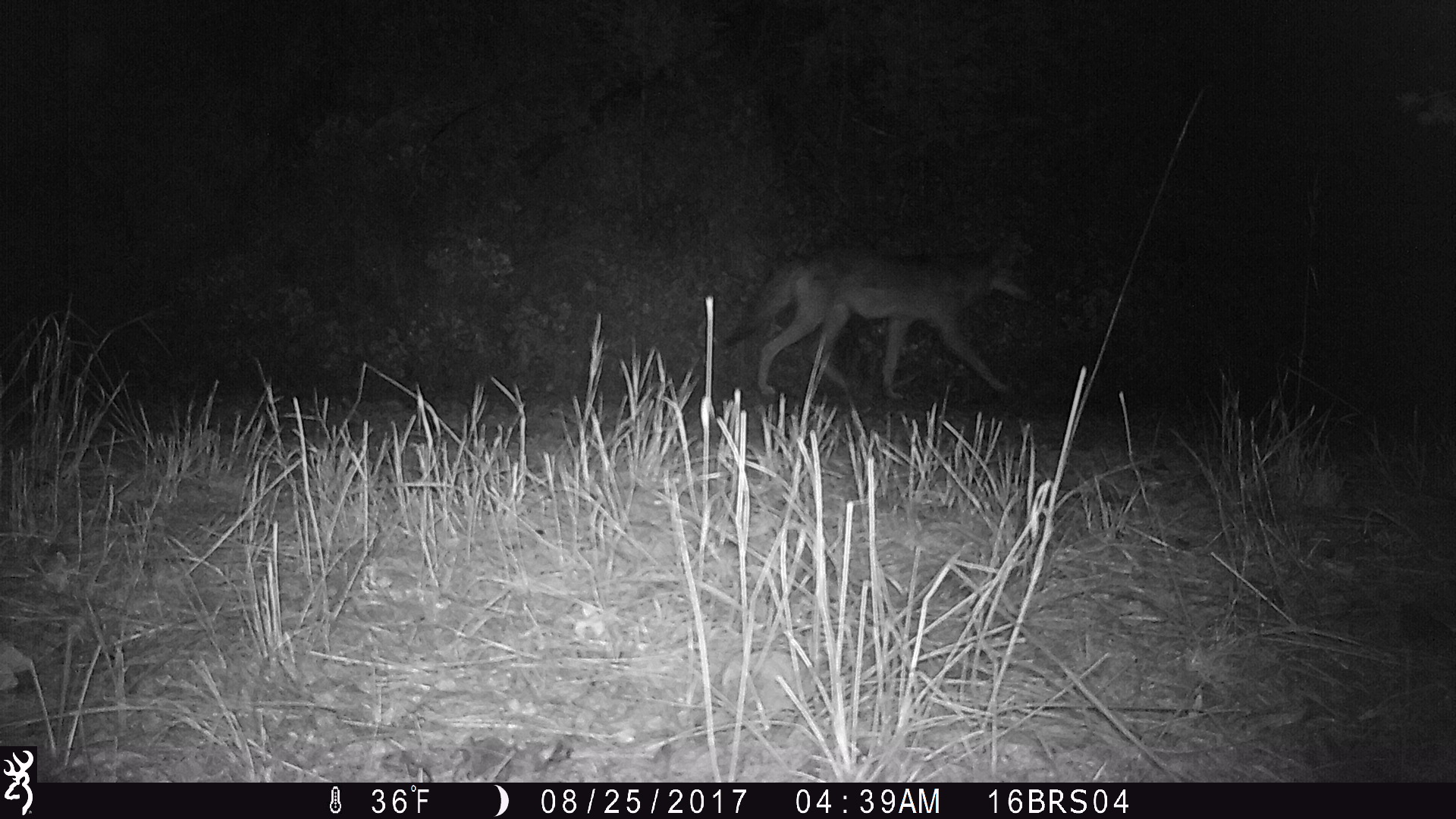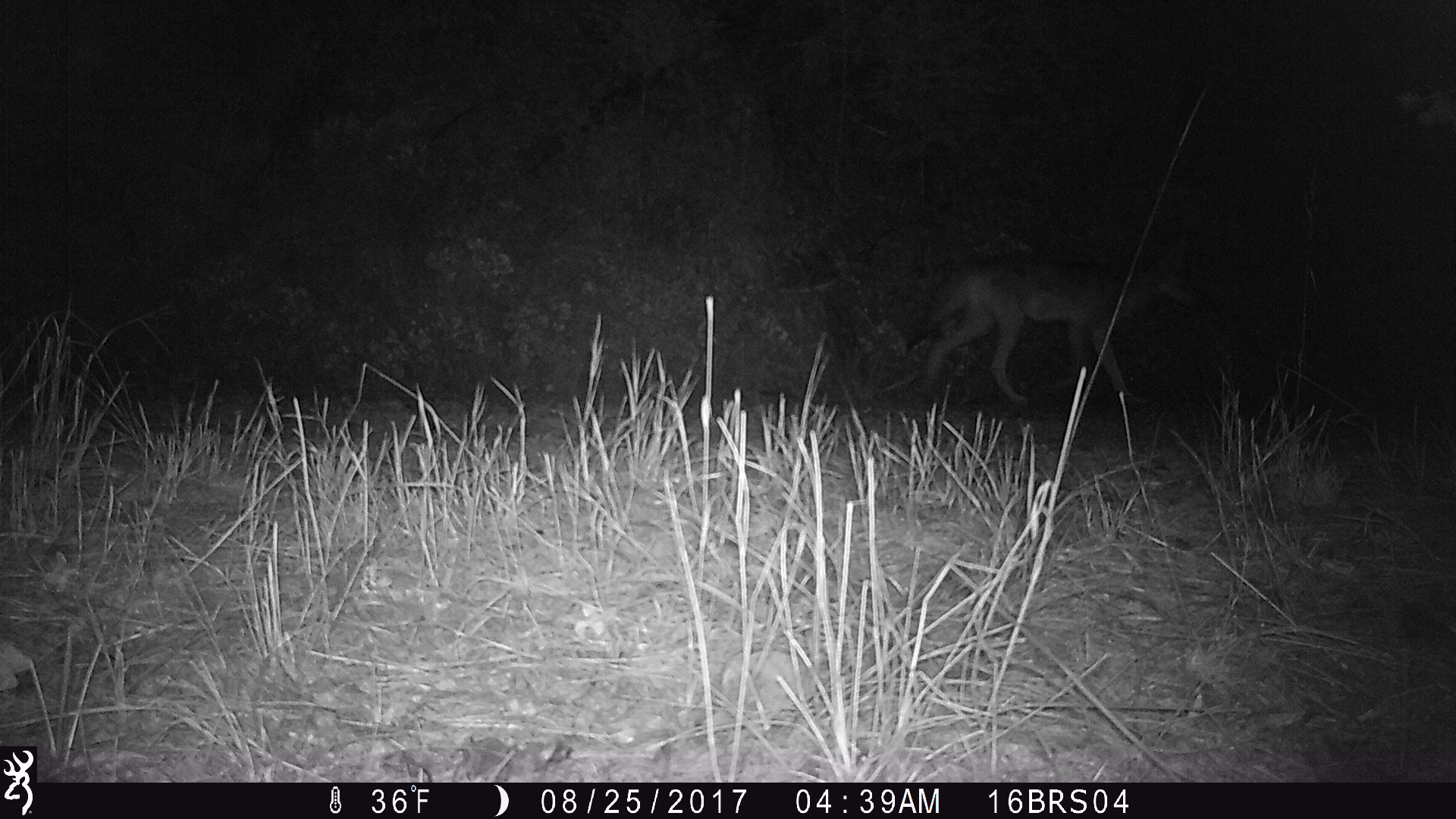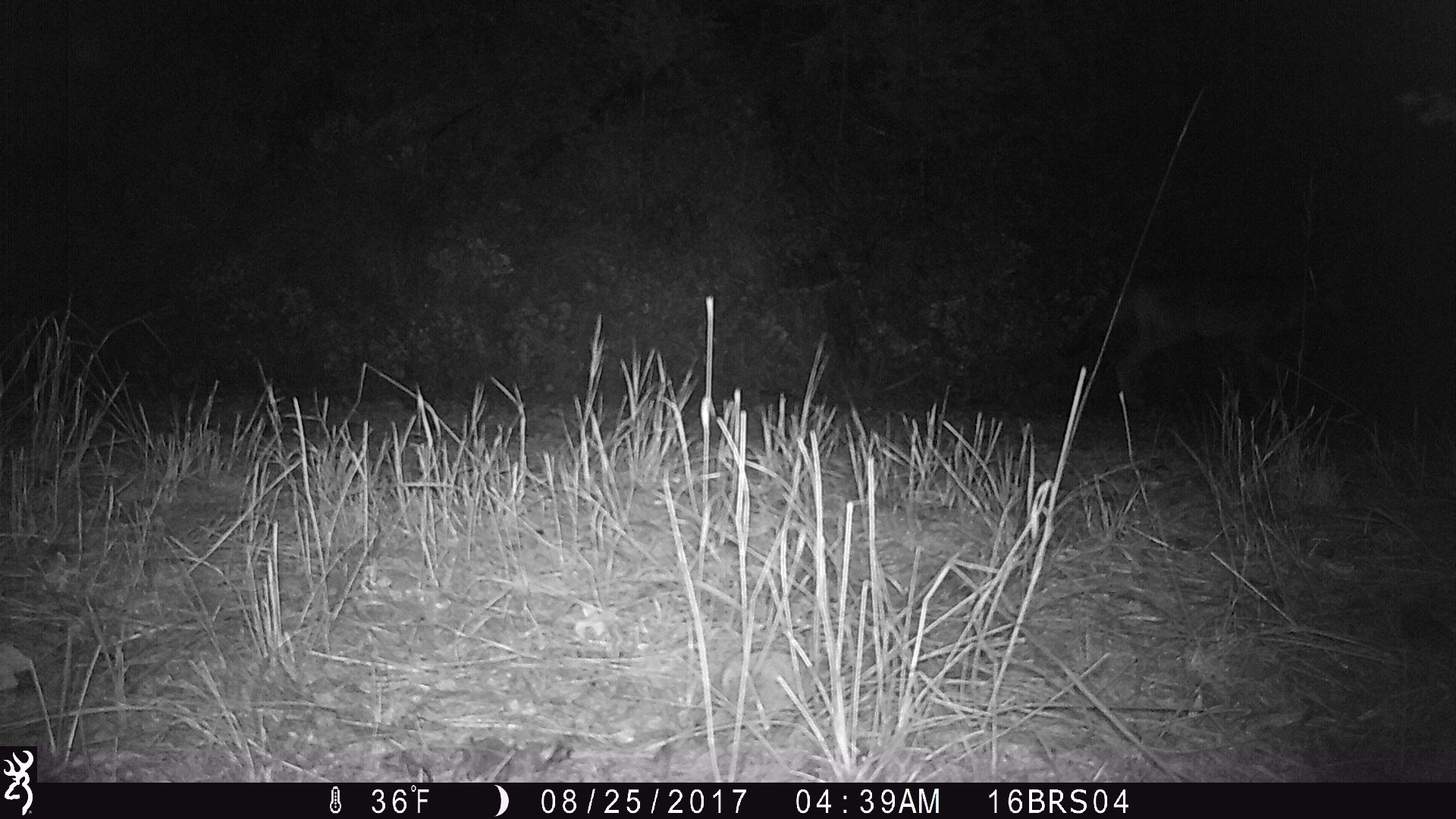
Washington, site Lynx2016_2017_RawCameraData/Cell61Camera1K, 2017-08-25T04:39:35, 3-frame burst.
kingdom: Animalia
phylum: Chordata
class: Mammalia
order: Carnivora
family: Canidae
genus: Canis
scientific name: Canis latrans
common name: coyote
Canis latrans (coyote). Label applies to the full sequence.